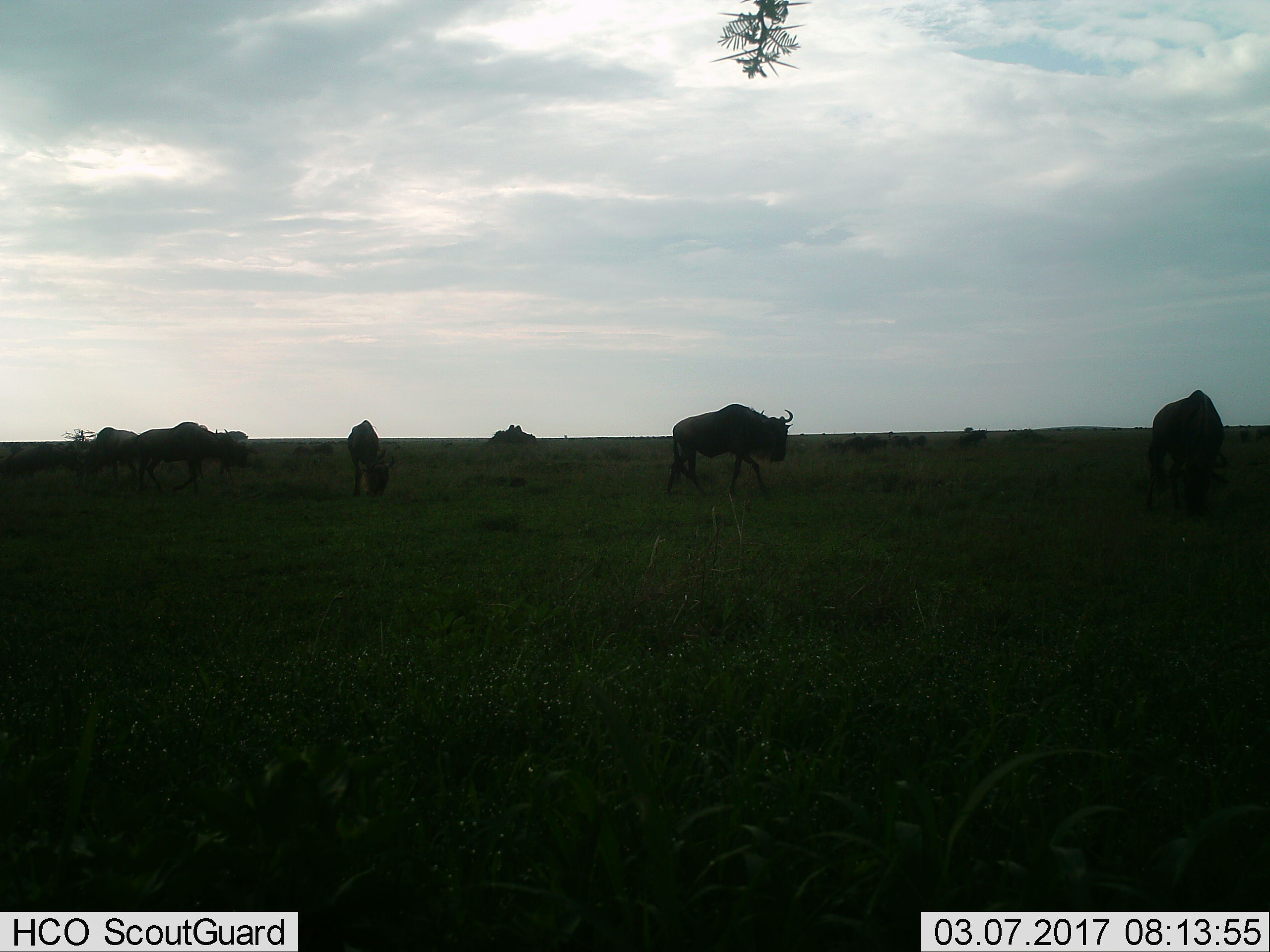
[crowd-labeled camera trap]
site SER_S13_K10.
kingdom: Animalia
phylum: Chordata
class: Mammalia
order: Artiodactyla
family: Bovidae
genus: Connochaetes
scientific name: Connochaetes taurinus taurinus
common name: blue wildebeest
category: wildebeestblue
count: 6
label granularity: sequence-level